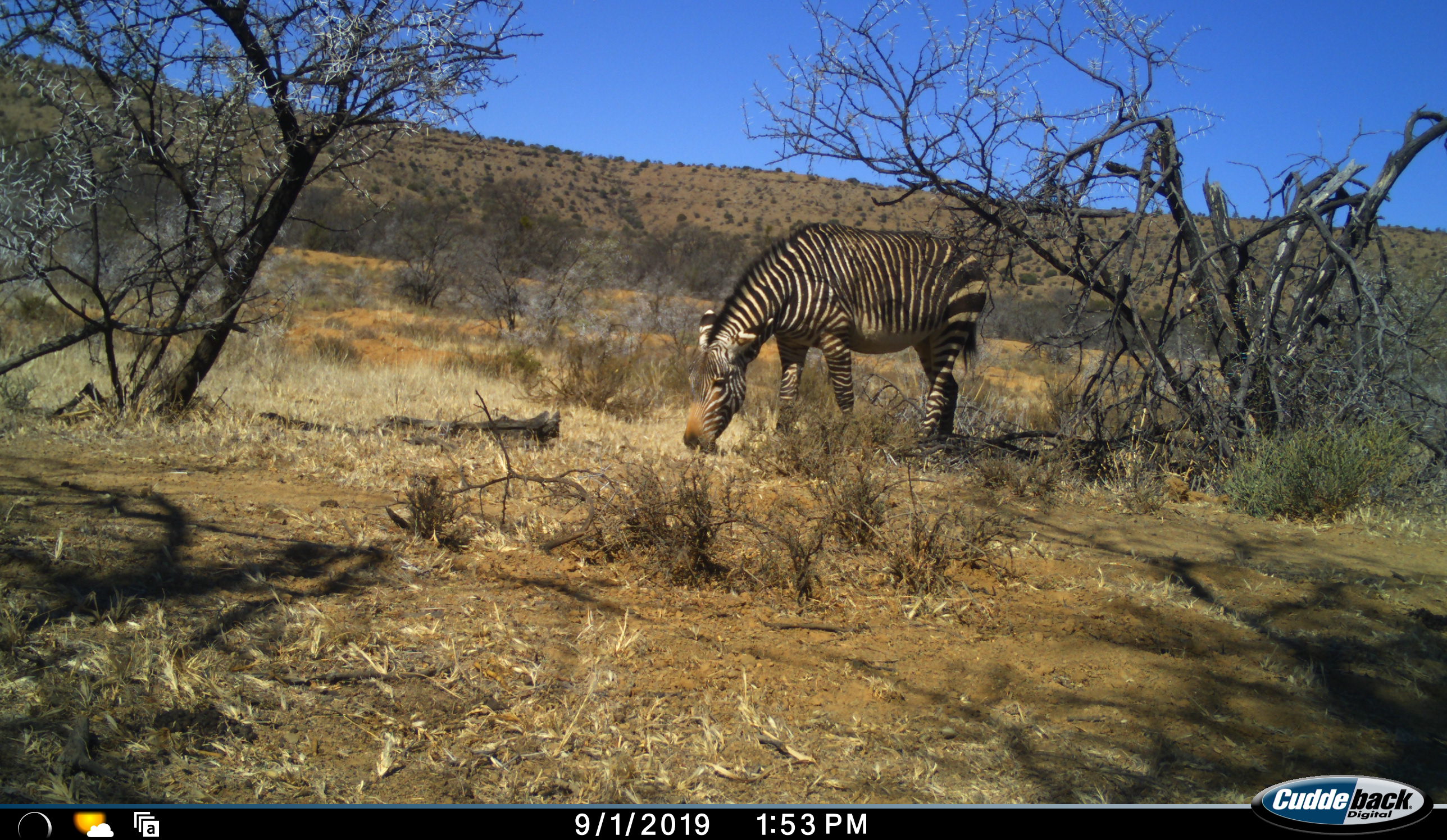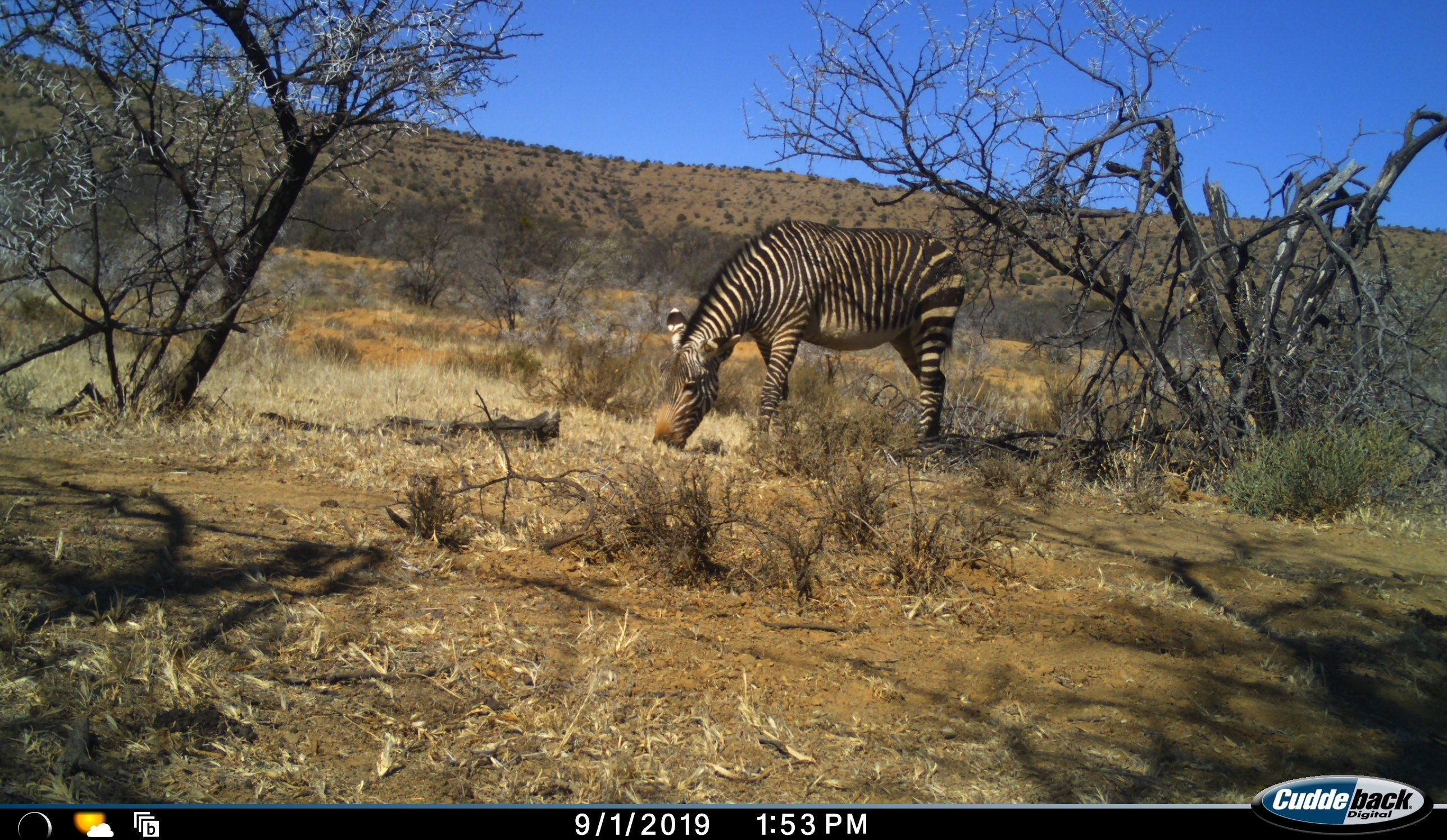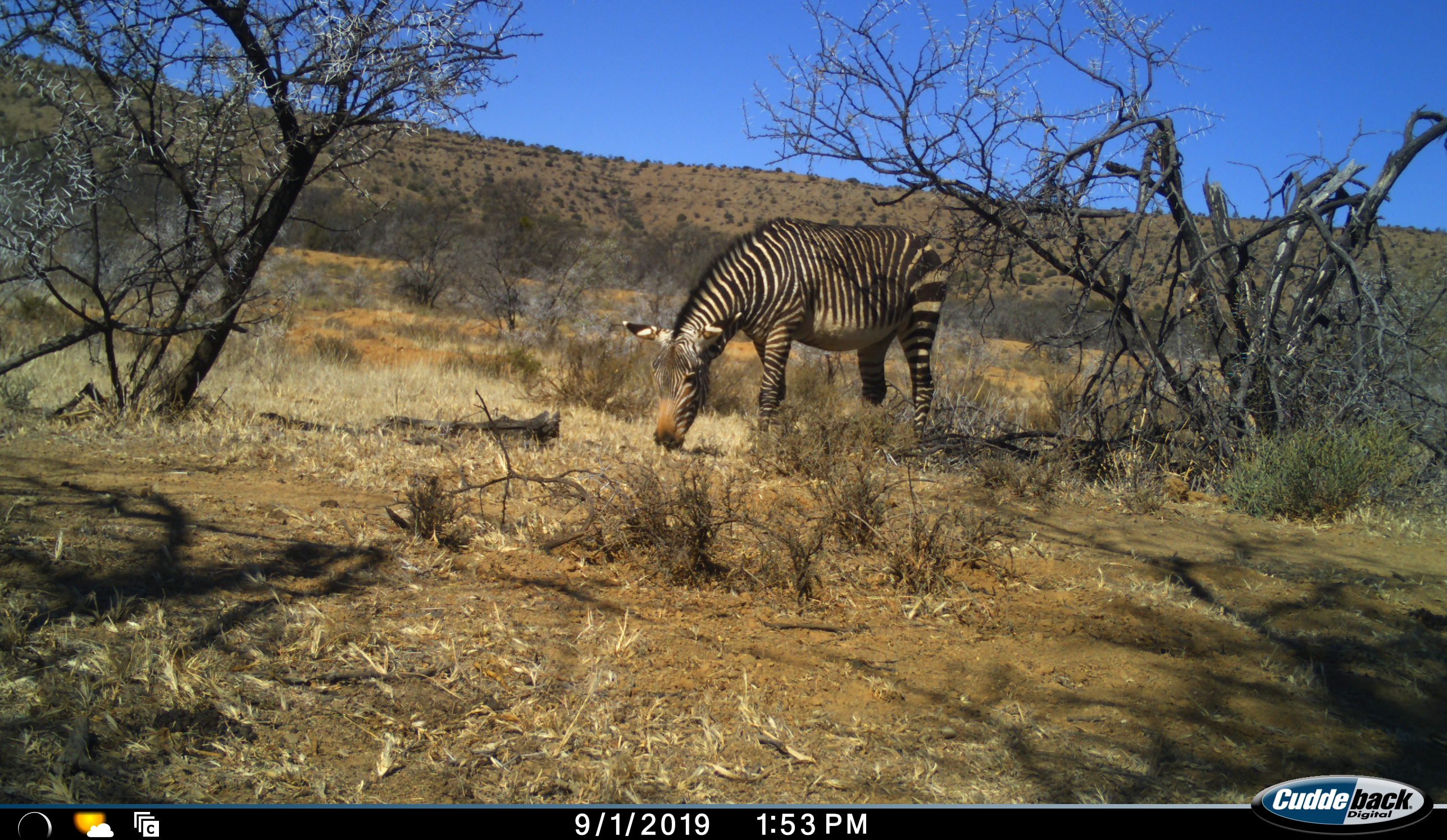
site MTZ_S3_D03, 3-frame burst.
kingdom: Animalia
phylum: Chordata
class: Mammalia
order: Perissodactyla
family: Equidae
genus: Equus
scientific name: Equus zebra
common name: mountain zebra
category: zebramountain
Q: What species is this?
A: Zebramountain (mountain zebra) (Equus zebra).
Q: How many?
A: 1.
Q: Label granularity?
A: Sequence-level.